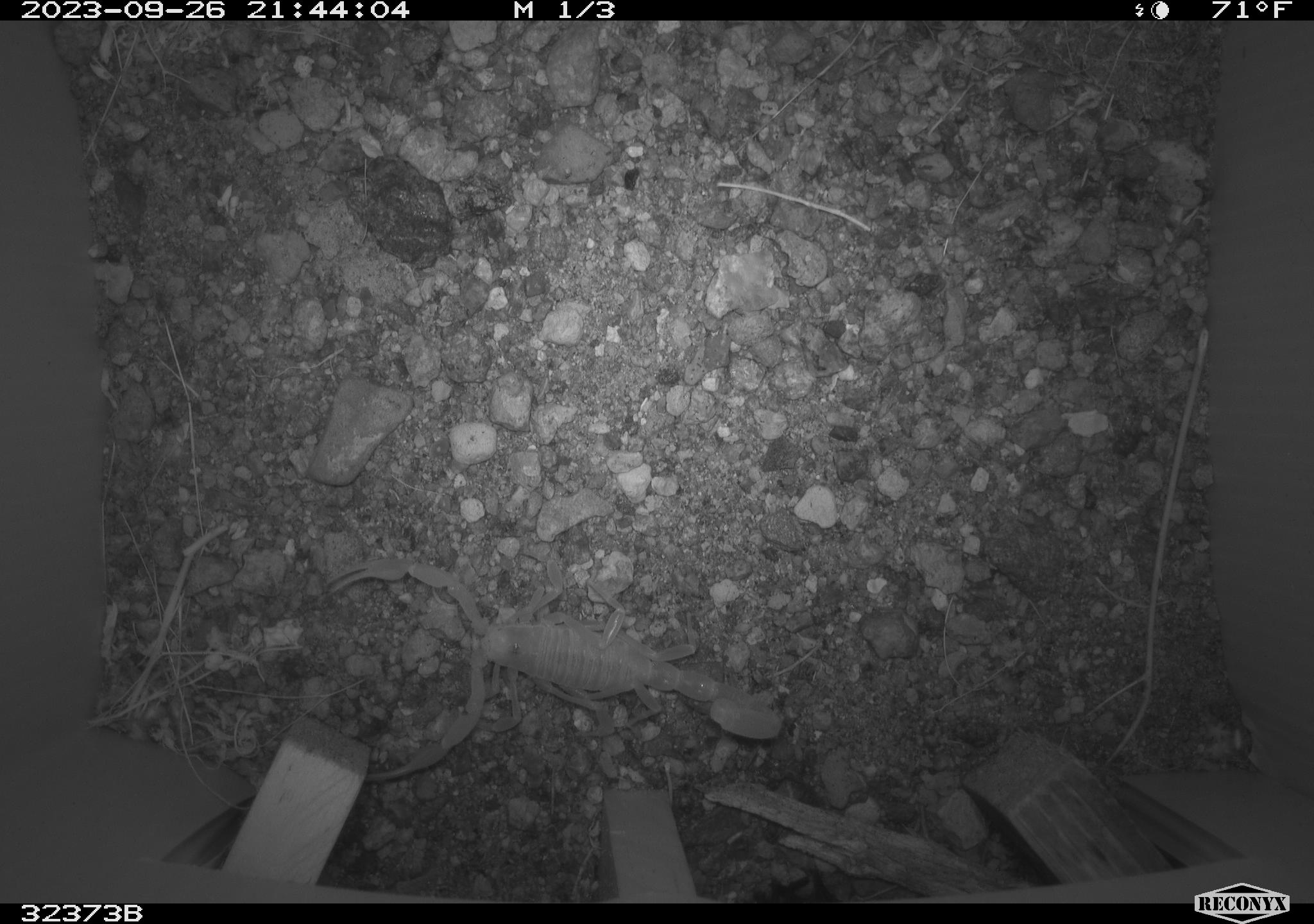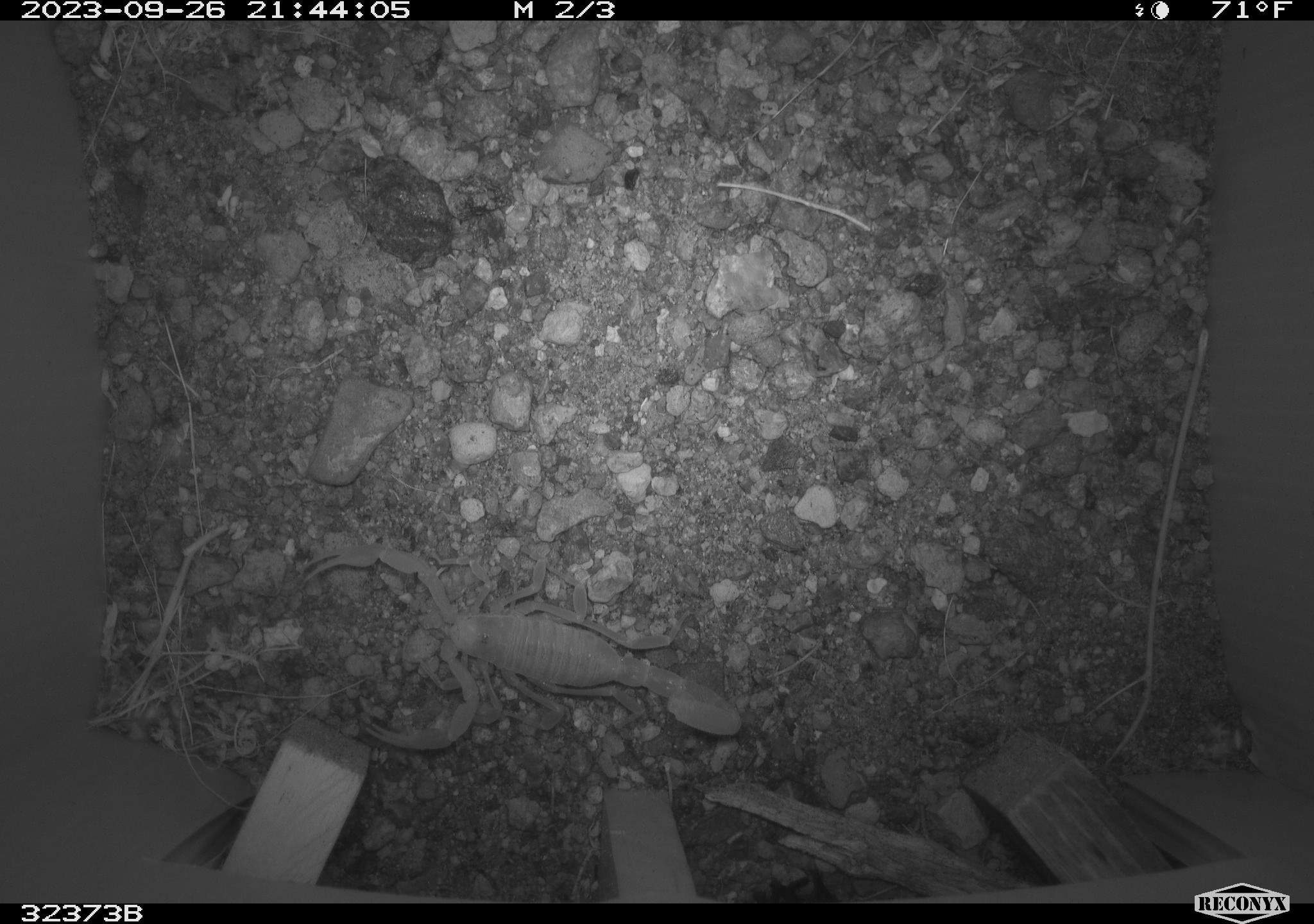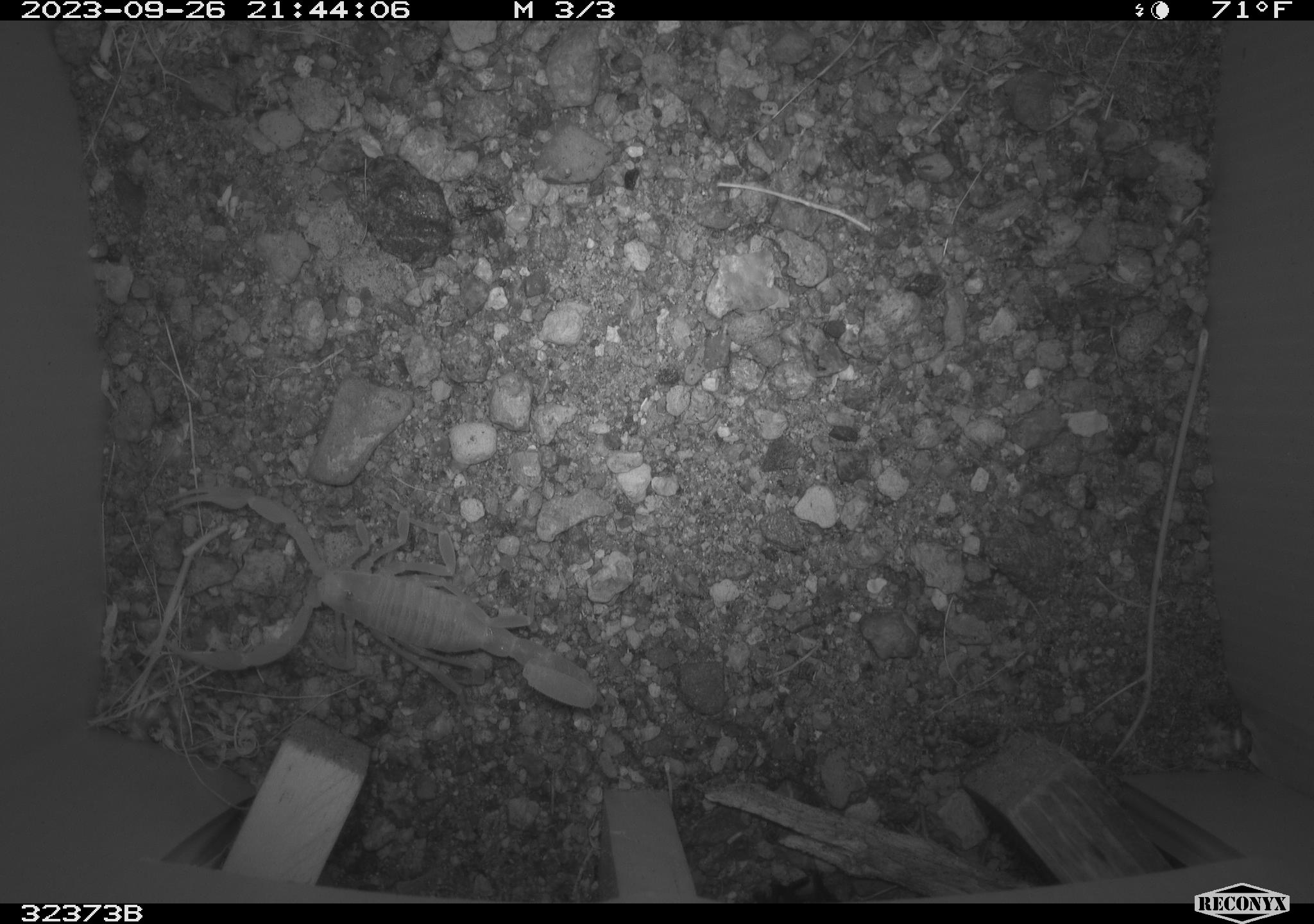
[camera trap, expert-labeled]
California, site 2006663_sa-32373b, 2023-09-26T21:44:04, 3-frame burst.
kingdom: Animalia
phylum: Arthropoda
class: Arachnida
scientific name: Arachnida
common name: arachnids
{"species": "arachnids (Arachnida)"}